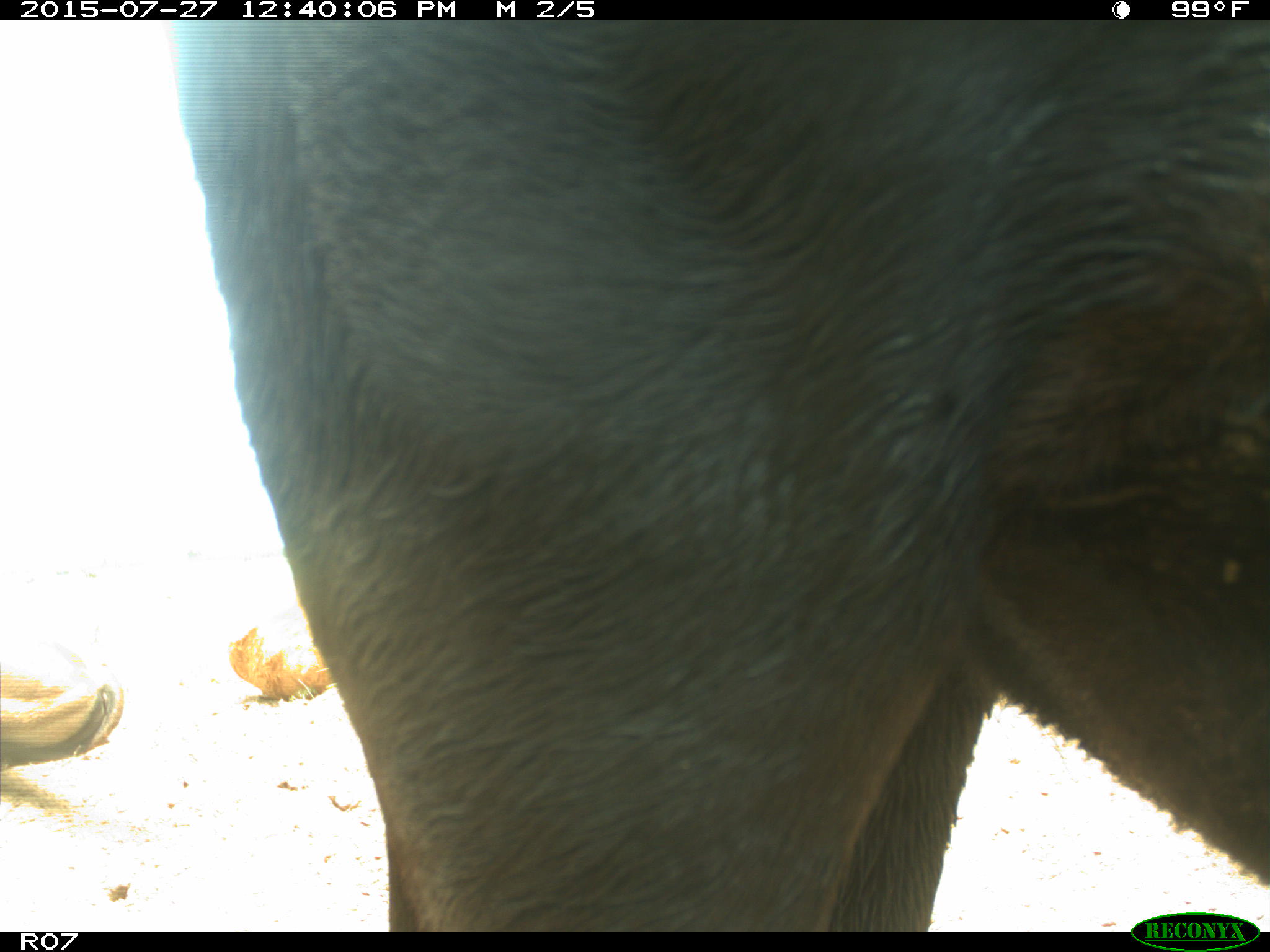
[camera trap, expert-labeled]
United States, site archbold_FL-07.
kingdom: Animalia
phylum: Chordata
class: Mammalia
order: Artiodactyla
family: Bovidae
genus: Bos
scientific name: Bos taurus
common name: domestic cow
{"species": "Bos taurus (domestic cow)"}